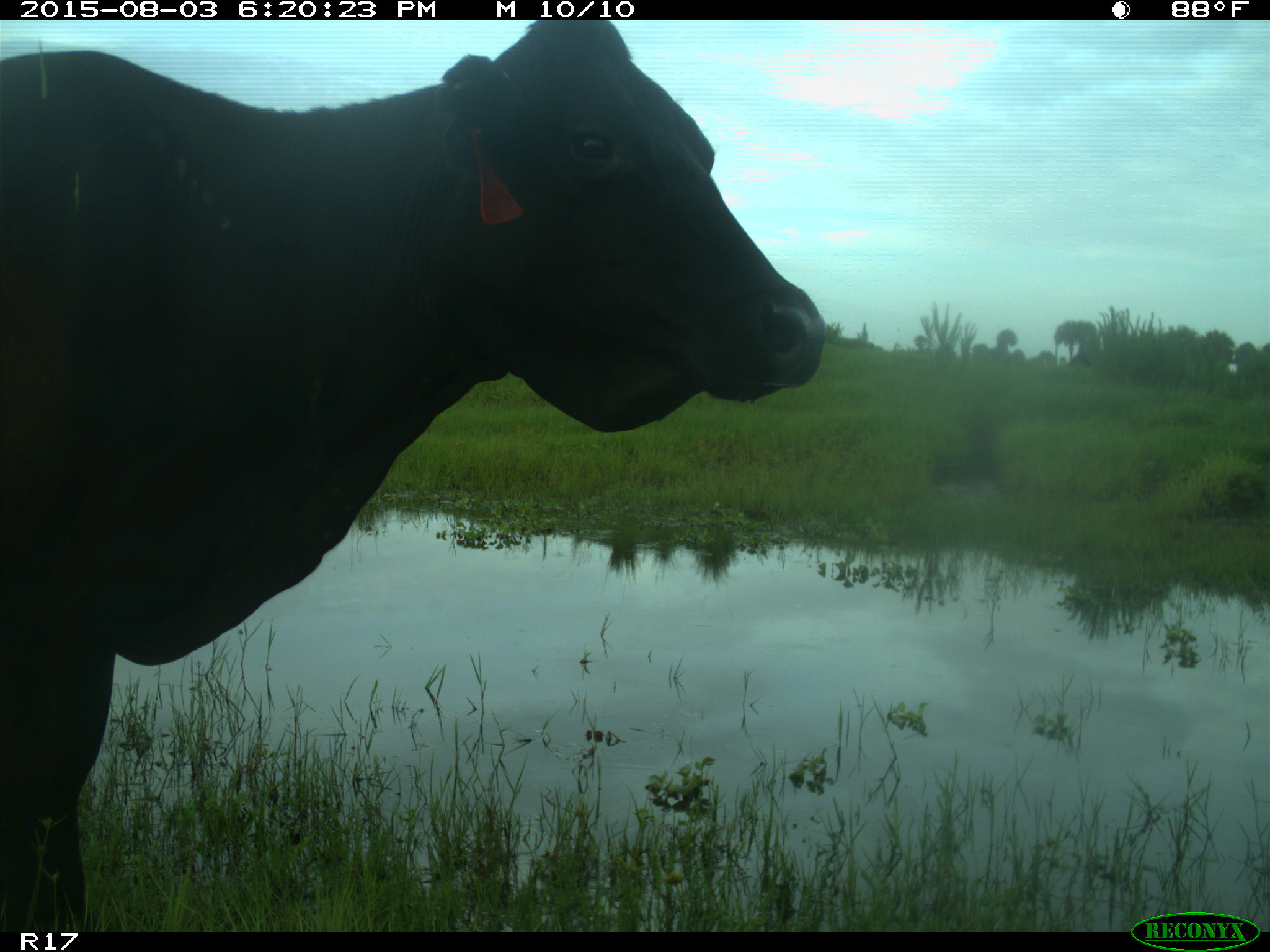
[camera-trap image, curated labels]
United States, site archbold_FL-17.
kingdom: Animalia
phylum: Chordata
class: Mammalia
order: Artiodactyla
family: Bovidae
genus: Bos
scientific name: Bos taurus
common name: domestic cow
Bos taurus (domestic cow).